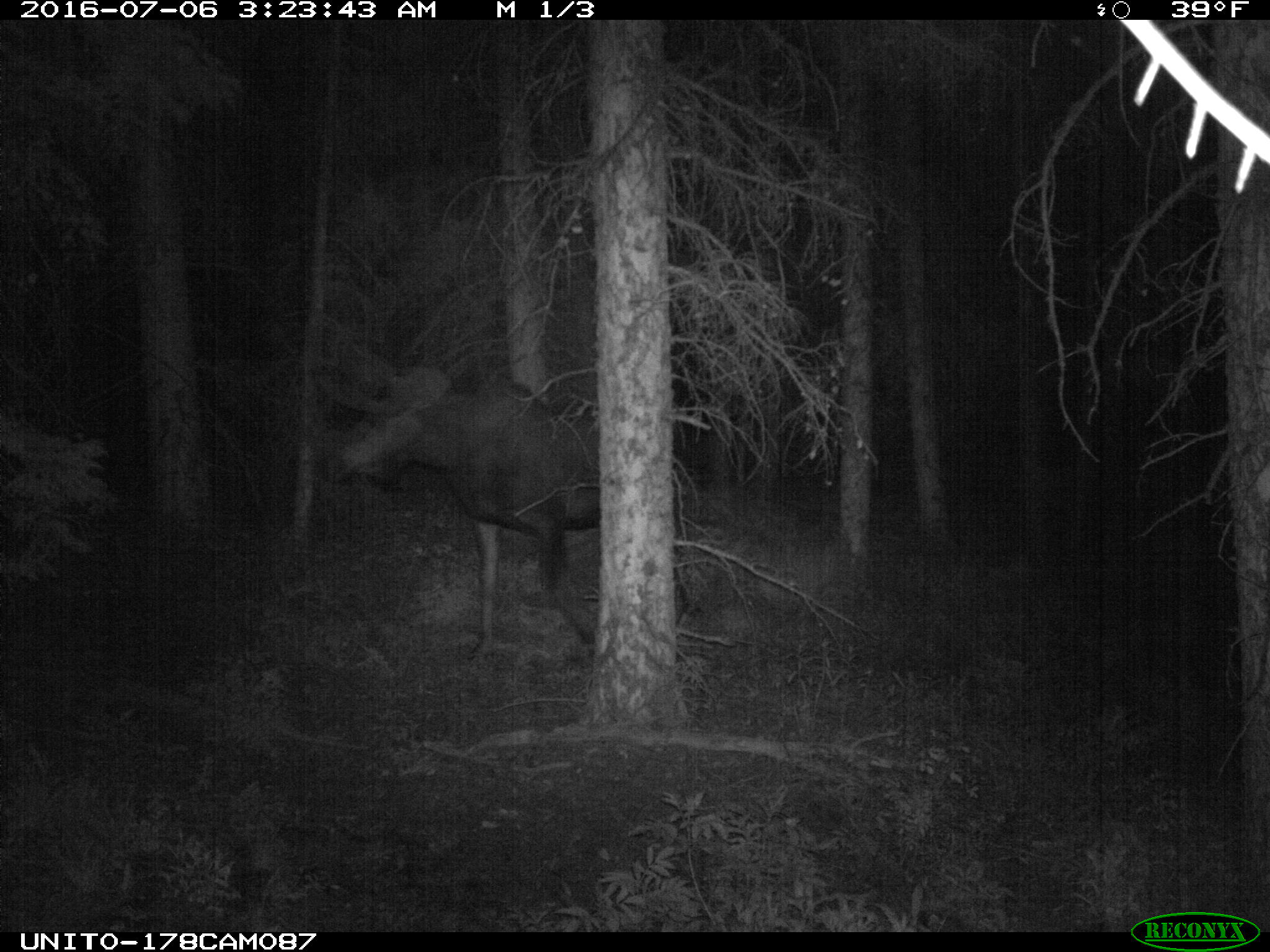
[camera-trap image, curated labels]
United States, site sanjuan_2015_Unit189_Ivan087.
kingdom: Animalia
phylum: Chordata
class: Mammalia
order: Artiodactyla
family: Cervidae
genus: Alces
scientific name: Alces alces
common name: moose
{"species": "Alces alces (moose)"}